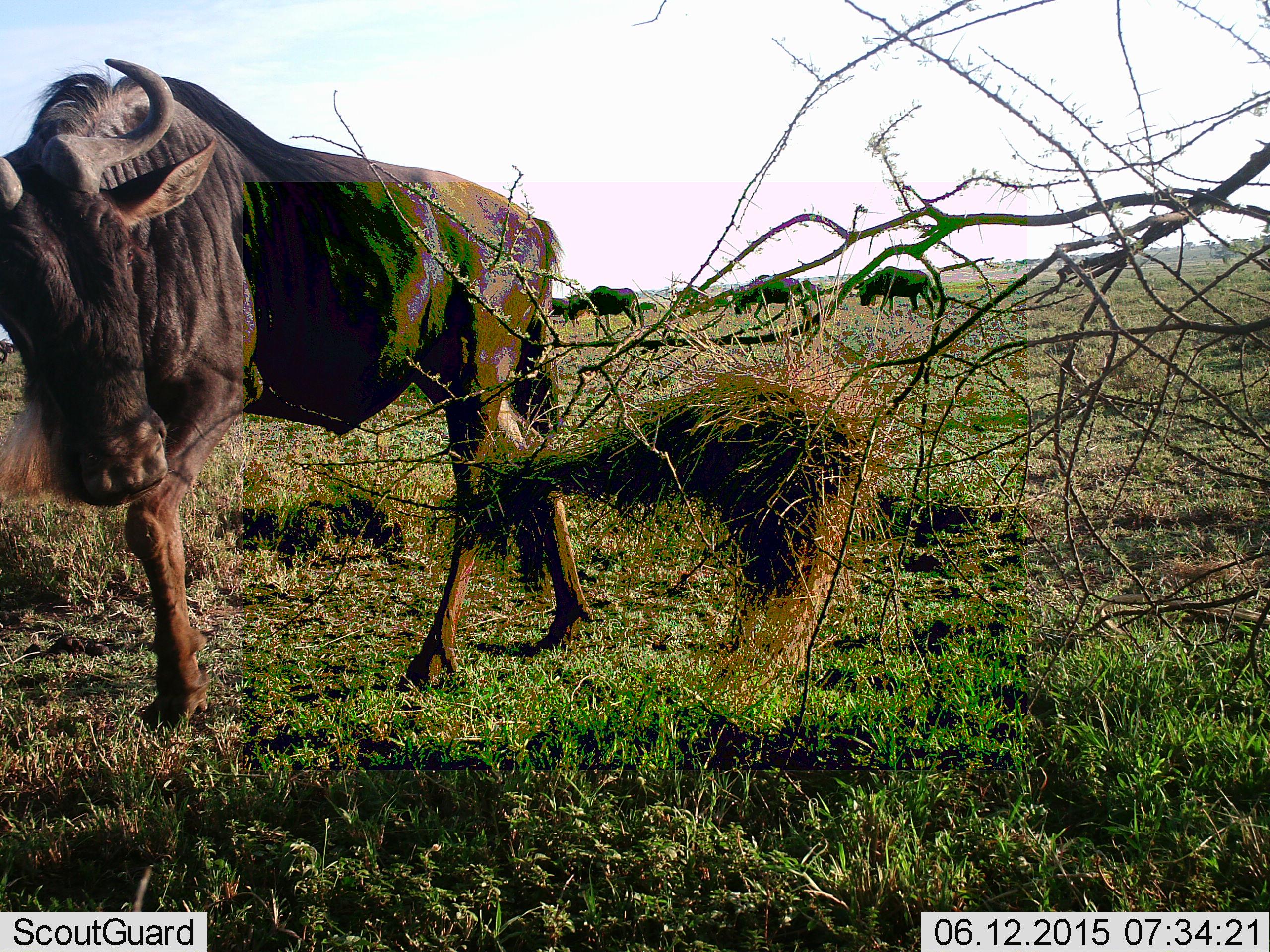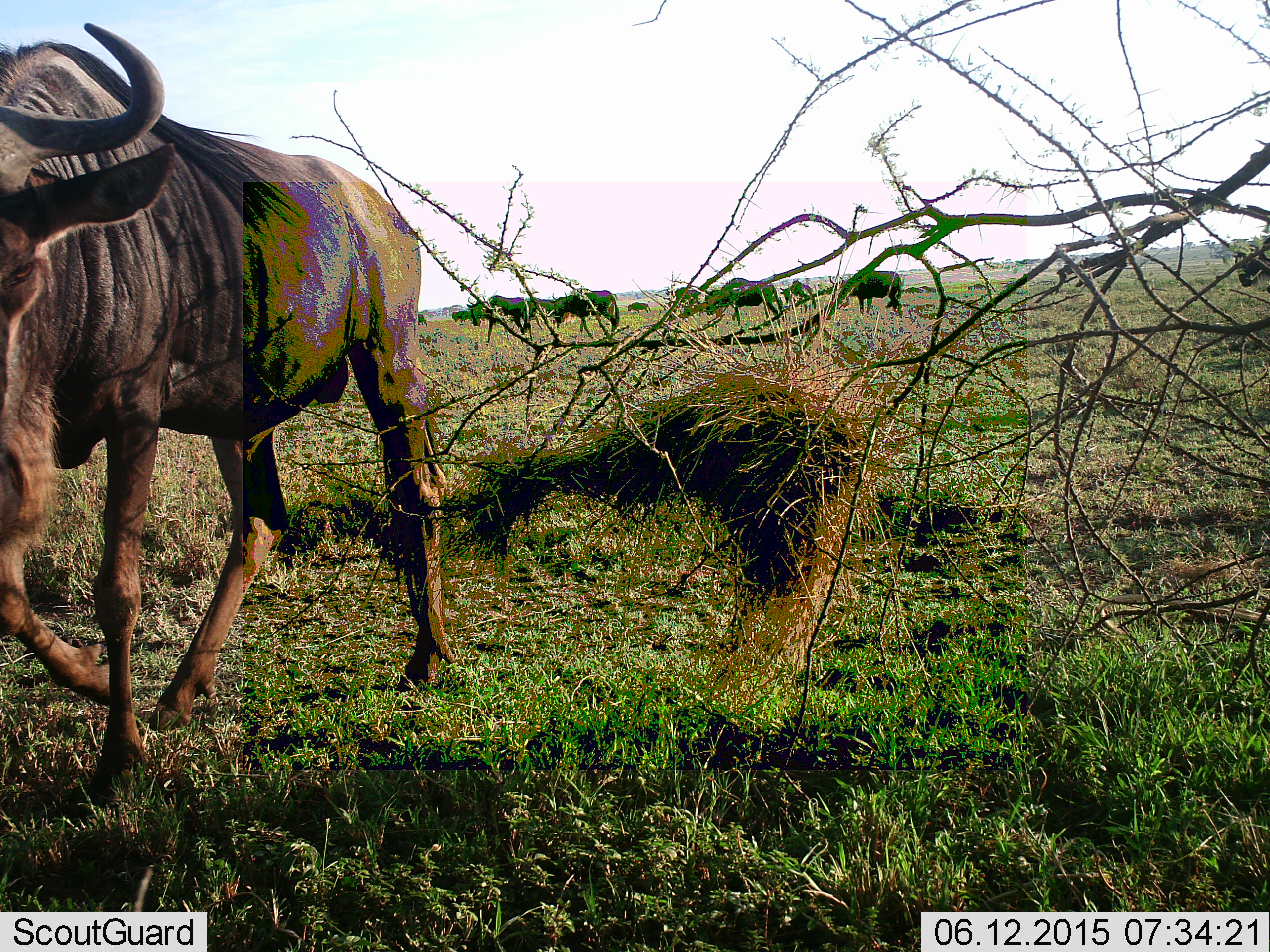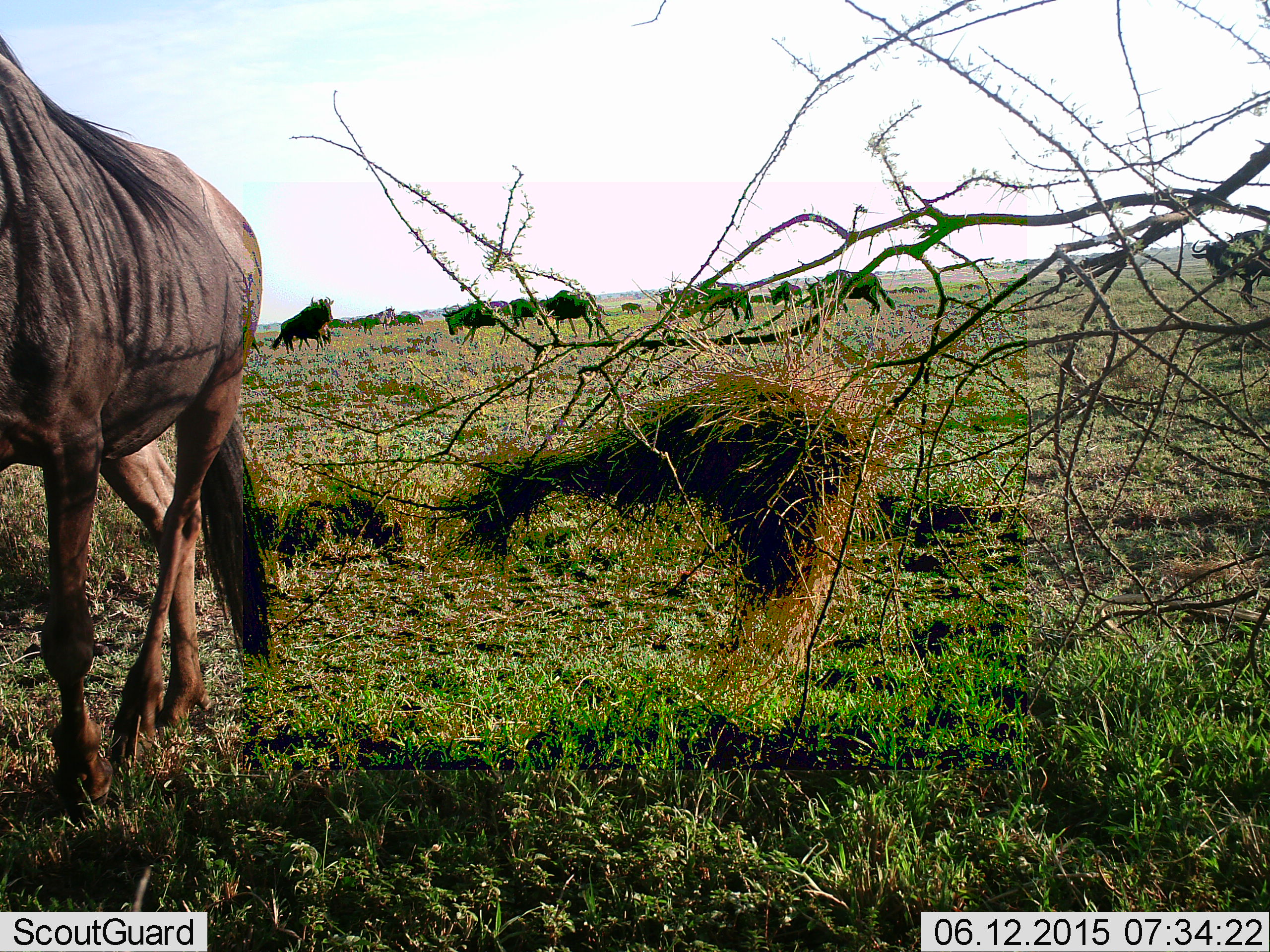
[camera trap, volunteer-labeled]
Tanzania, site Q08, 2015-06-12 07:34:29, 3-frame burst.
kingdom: Animalia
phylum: Chordata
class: Mammalia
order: Artiodactyla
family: Bovidae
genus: Connochaetes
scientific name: Connochaetes taurinus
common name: blue wildebeest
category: wildebeest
Wildebeest (blue wildebeest) (Connochaetes taurinus), count 9. Behavior (volunteer vote fractions): standing 30%, resting 0%, moving 90%, interacting 0%. Young present (vote fraction): 0%. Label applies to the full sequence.